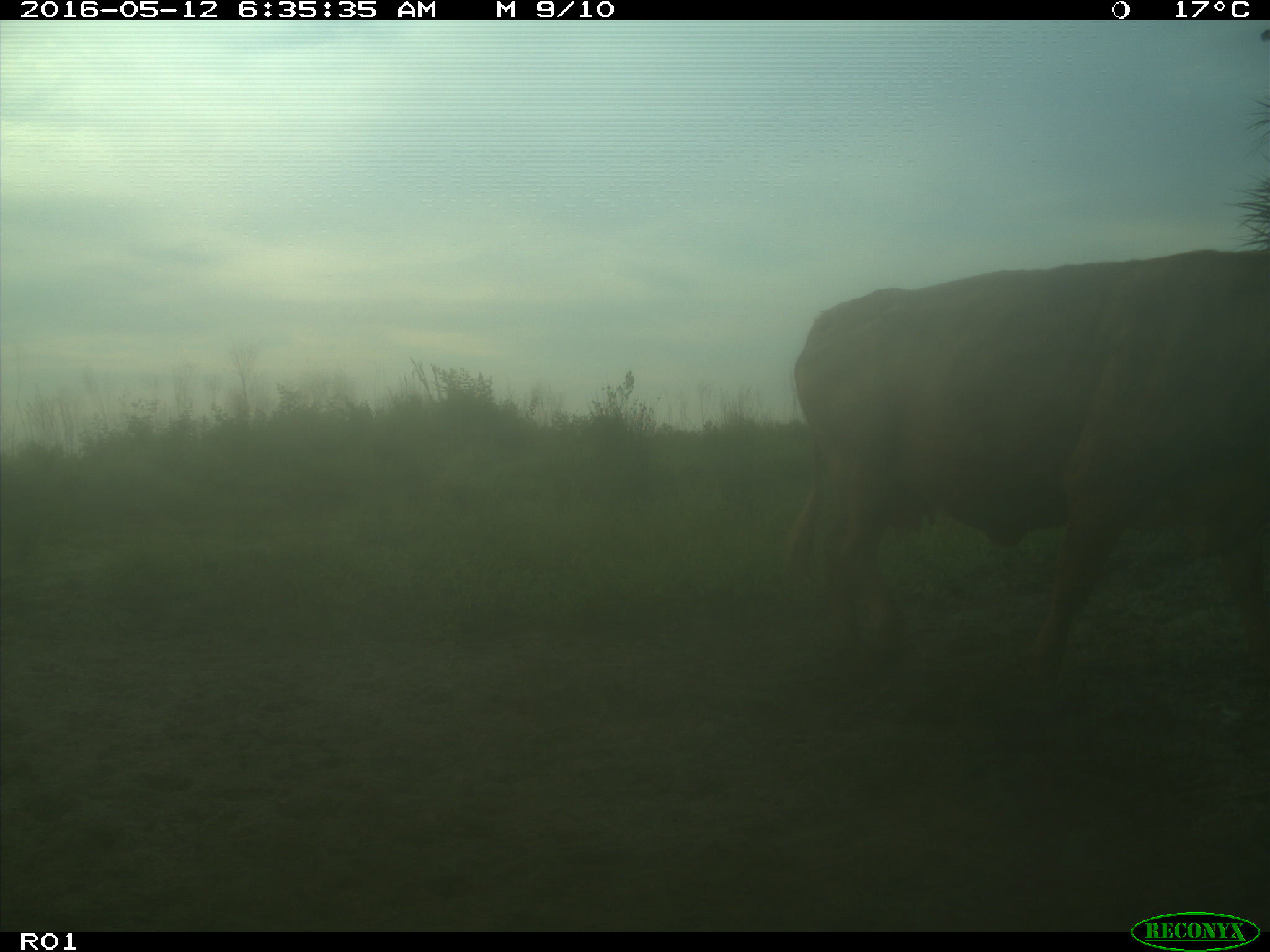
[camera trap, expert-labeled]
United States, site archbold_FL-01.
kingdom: Animalia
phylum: Chordata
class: Mammalia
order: Artiodactyla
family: Bovidae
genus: Bos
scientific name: Bos taurus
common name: domestic cow